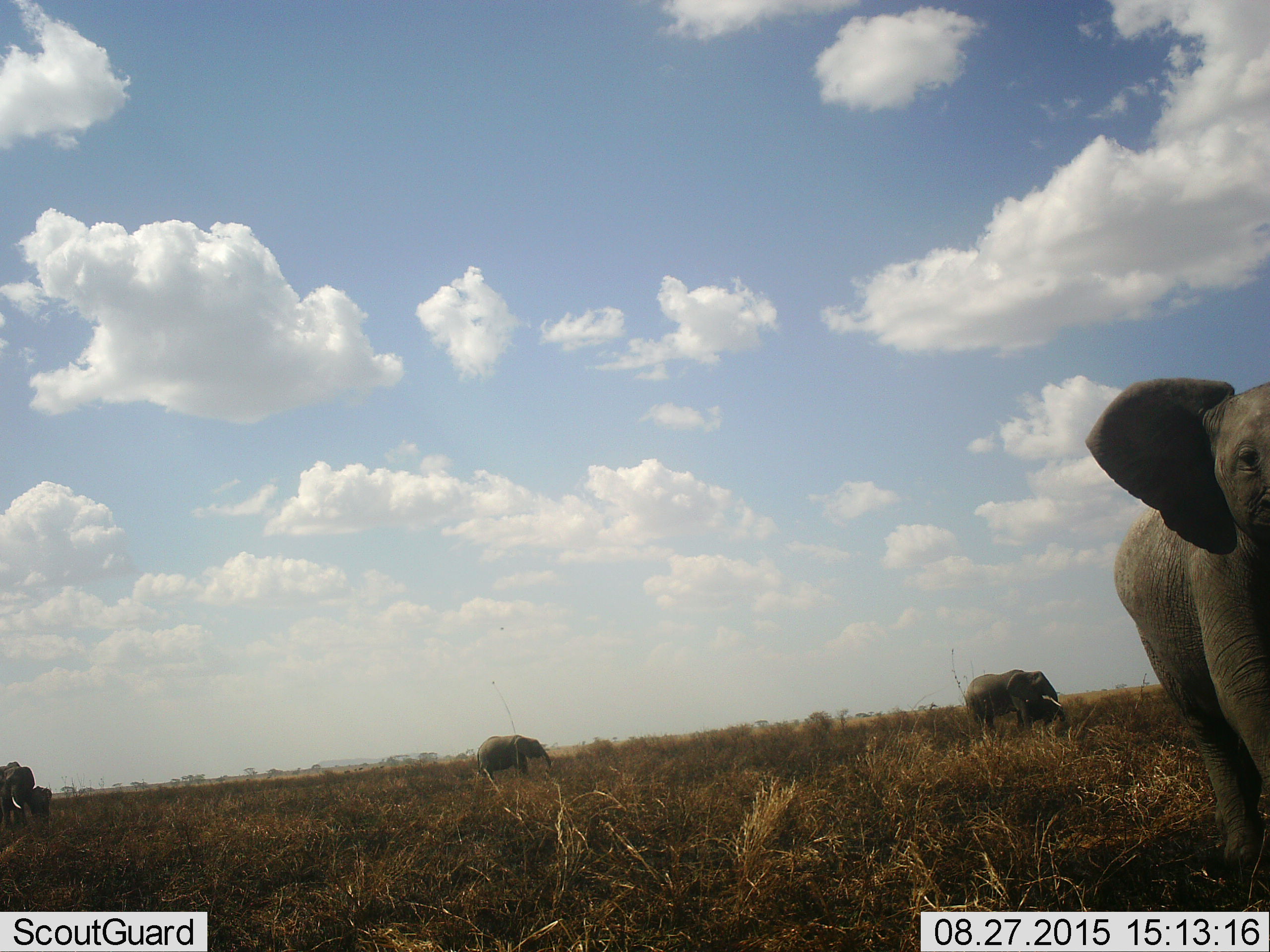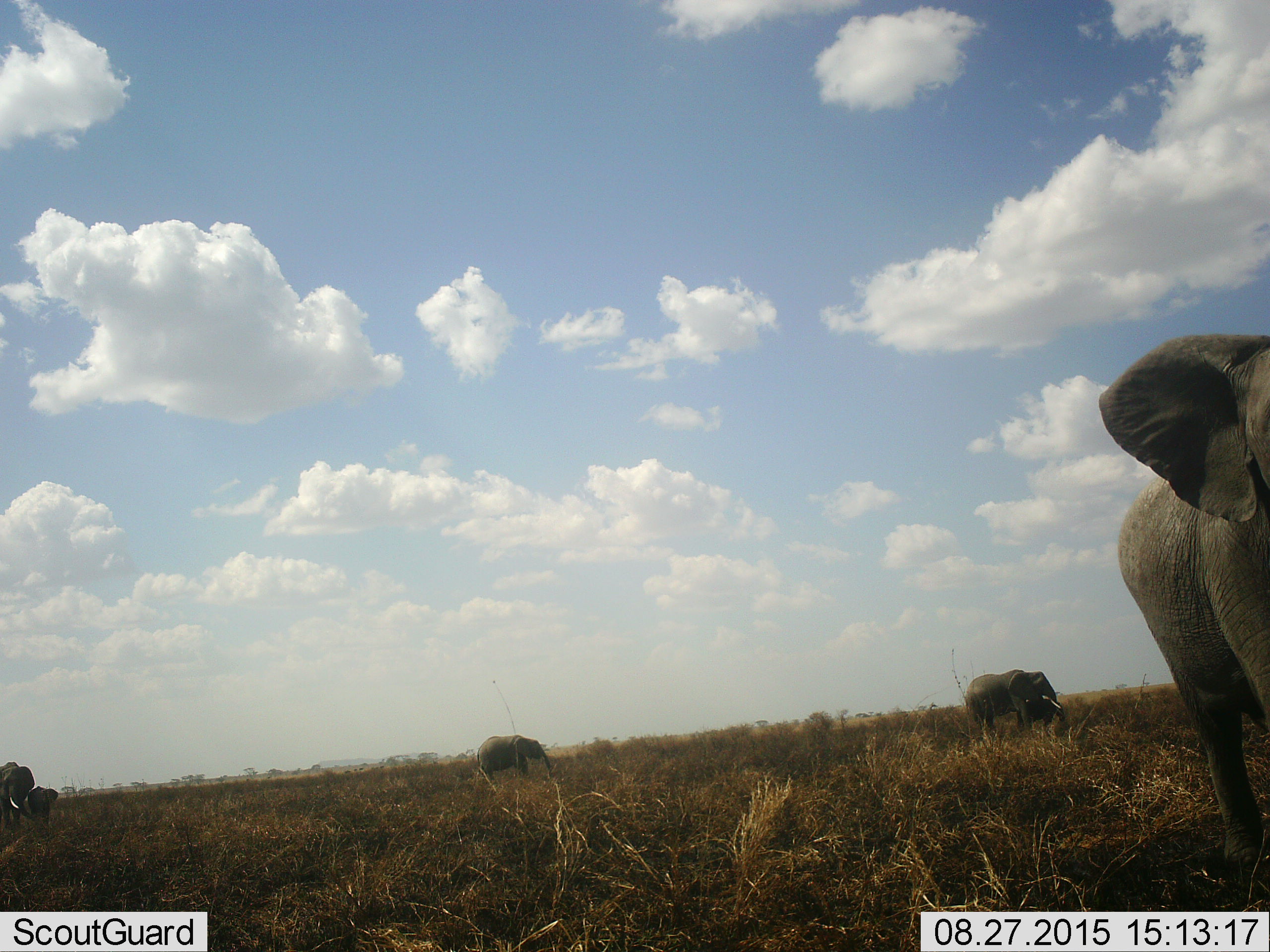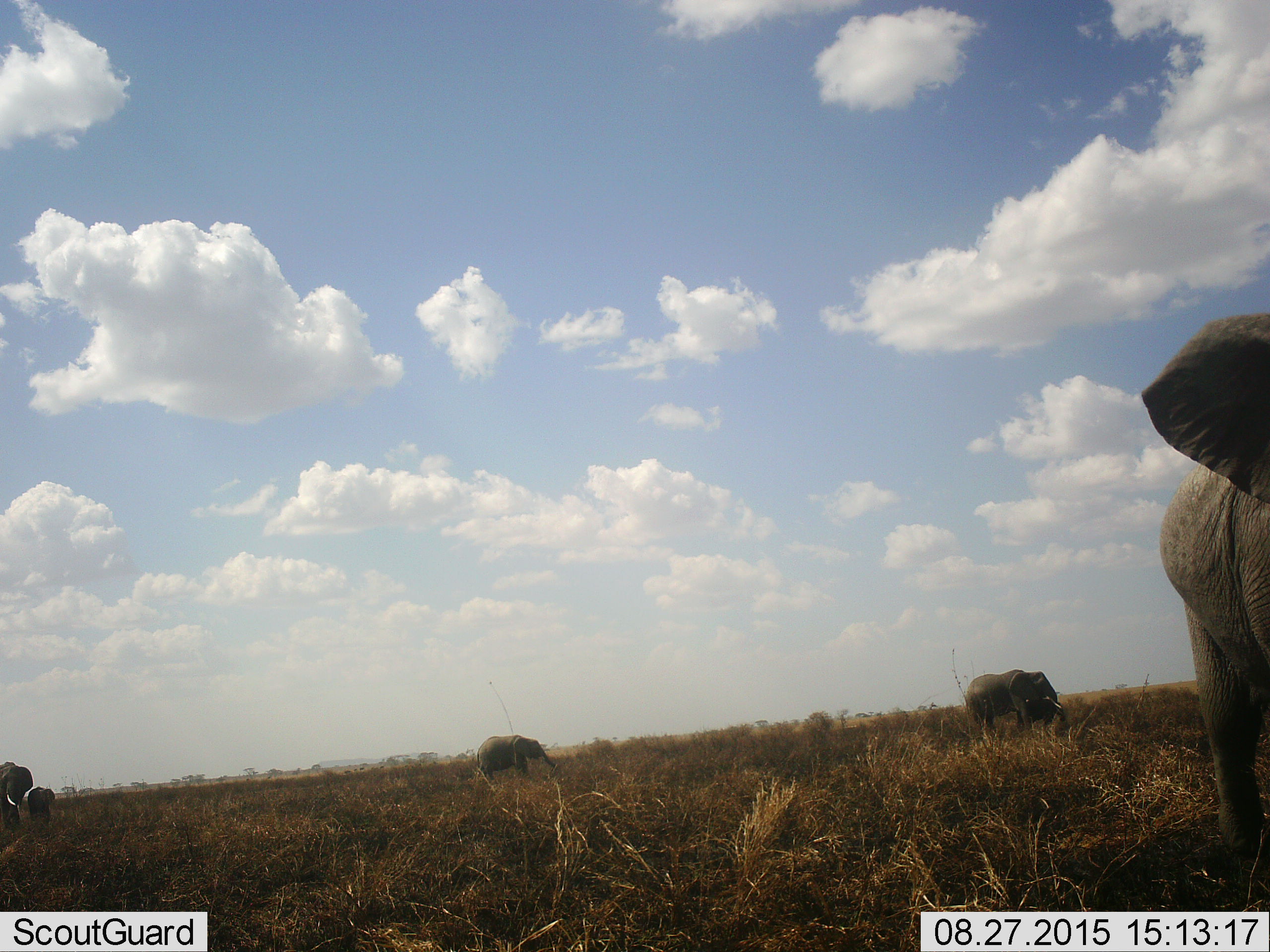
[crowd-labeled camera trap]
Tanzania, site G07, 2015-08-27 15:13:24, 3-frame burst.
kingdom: Animalia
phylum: Chordata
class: Mammalia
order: Proboscidea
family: Elephantidae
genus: Loxodonta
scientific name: Loxodonta africana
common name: african bush elephant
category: elephant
Elephant (african bush elephant) (Loxodonta africana), count 5. Behavior (volunteer vote fractions): standing 80%, resting 0%, moving 60%, interacting 0%. Young present (vote fraction): 70%. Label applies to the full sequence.